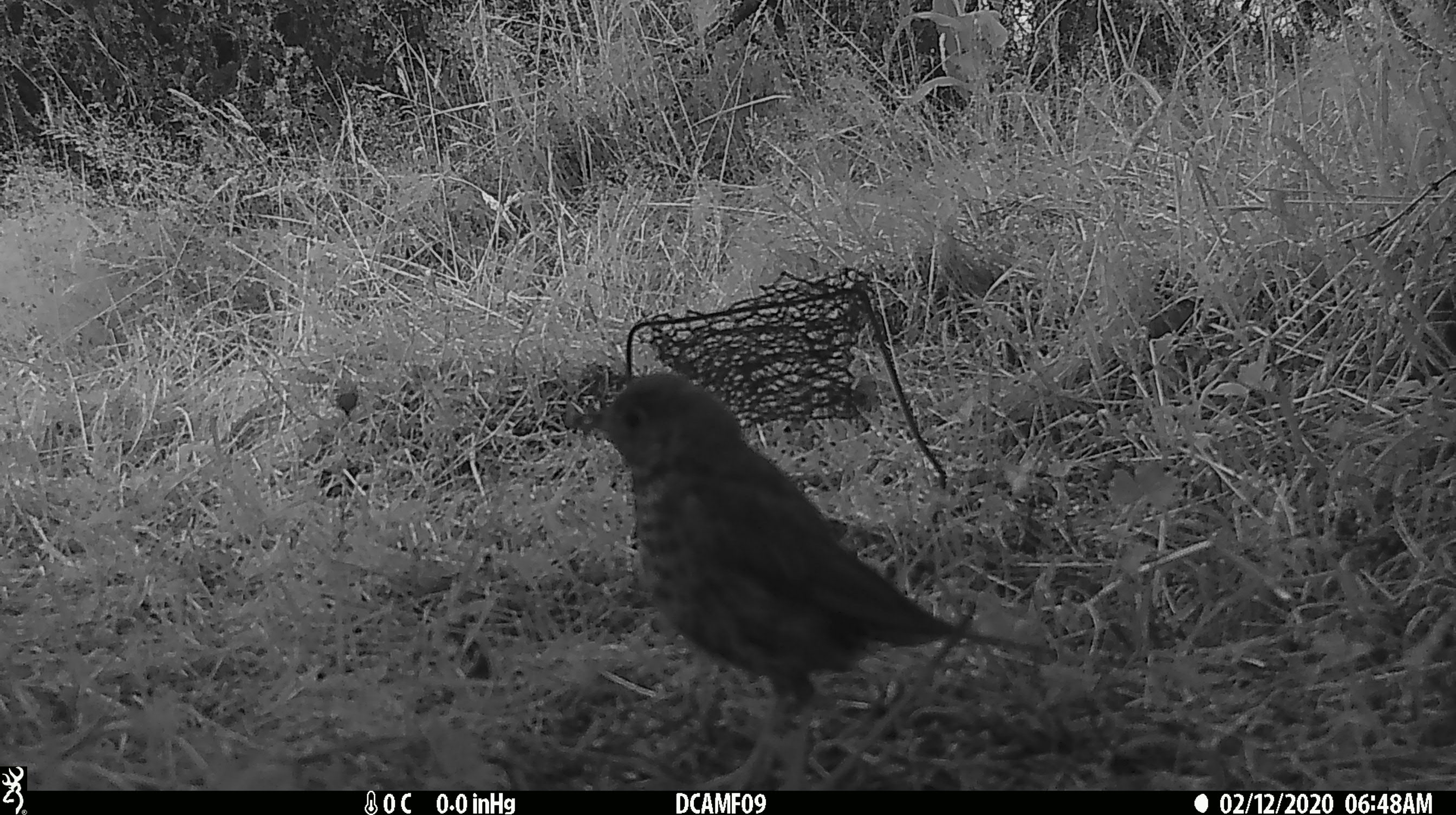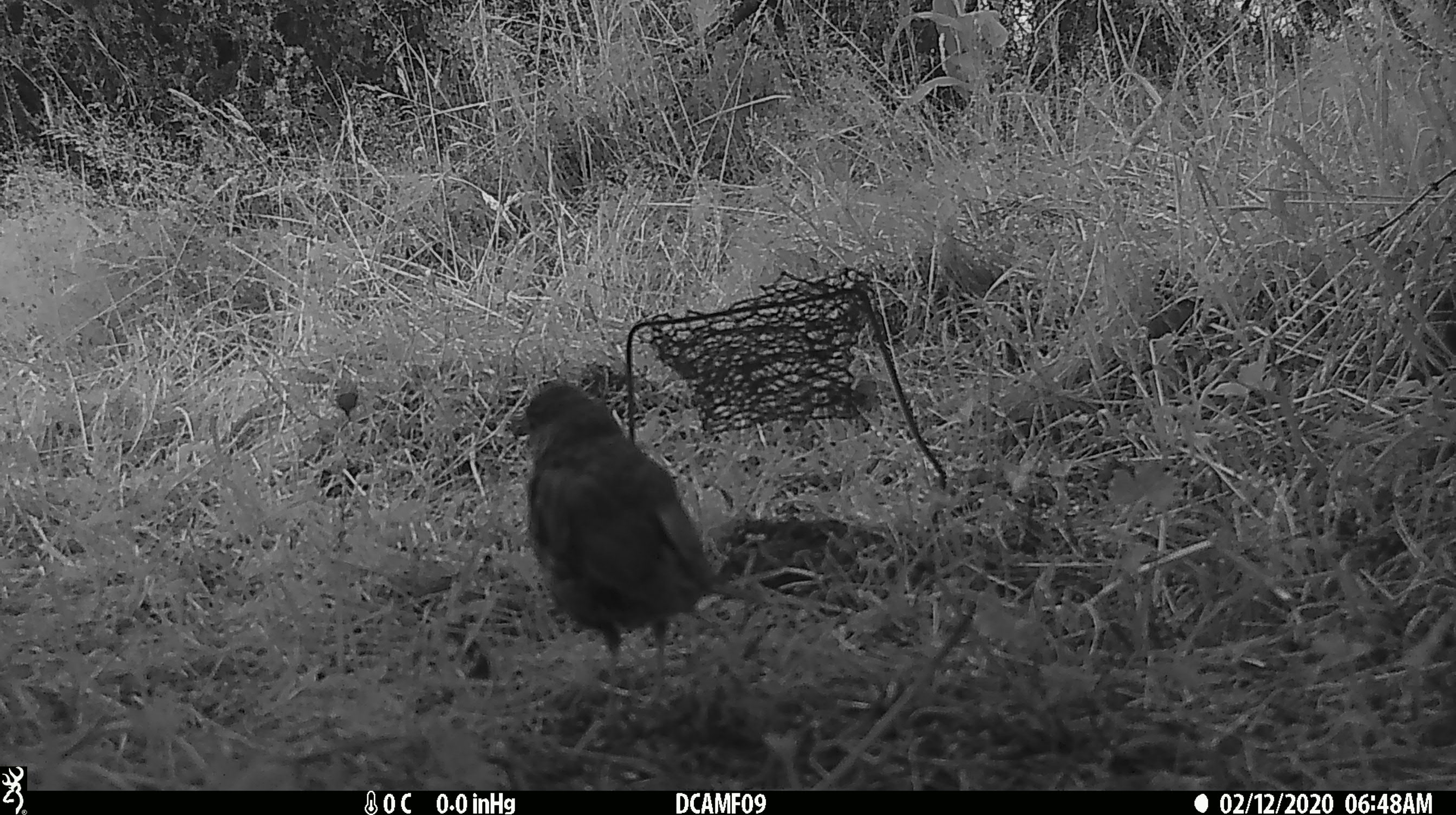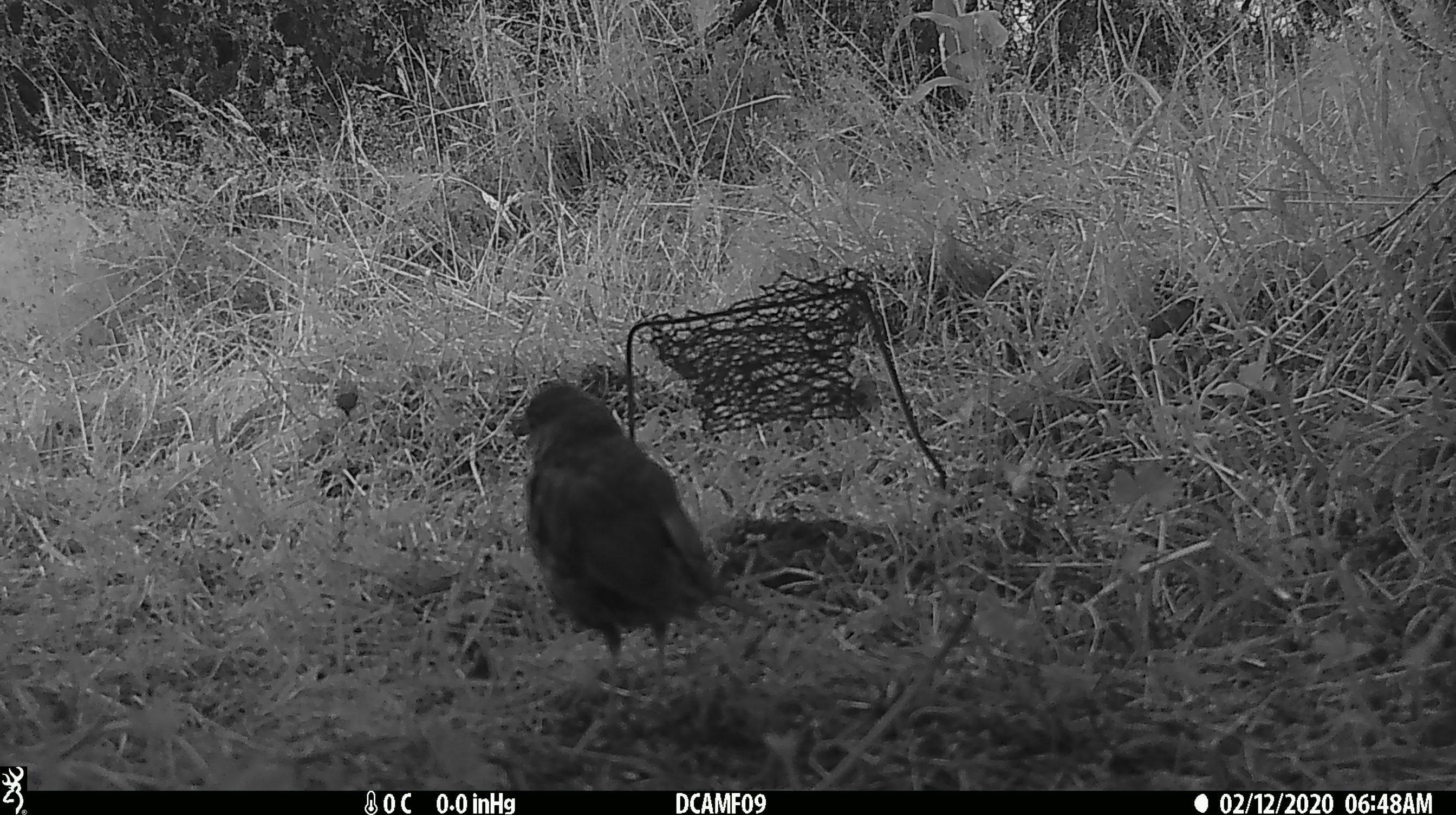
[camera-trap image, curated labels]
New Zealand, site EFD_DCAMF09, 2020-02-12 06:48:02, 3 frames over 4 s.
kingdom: Animalia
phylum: Chordata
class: Aves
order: Passeriformes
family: Turdidae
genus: Turdus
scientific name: Turdus philomelos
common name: song thrush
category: thrush